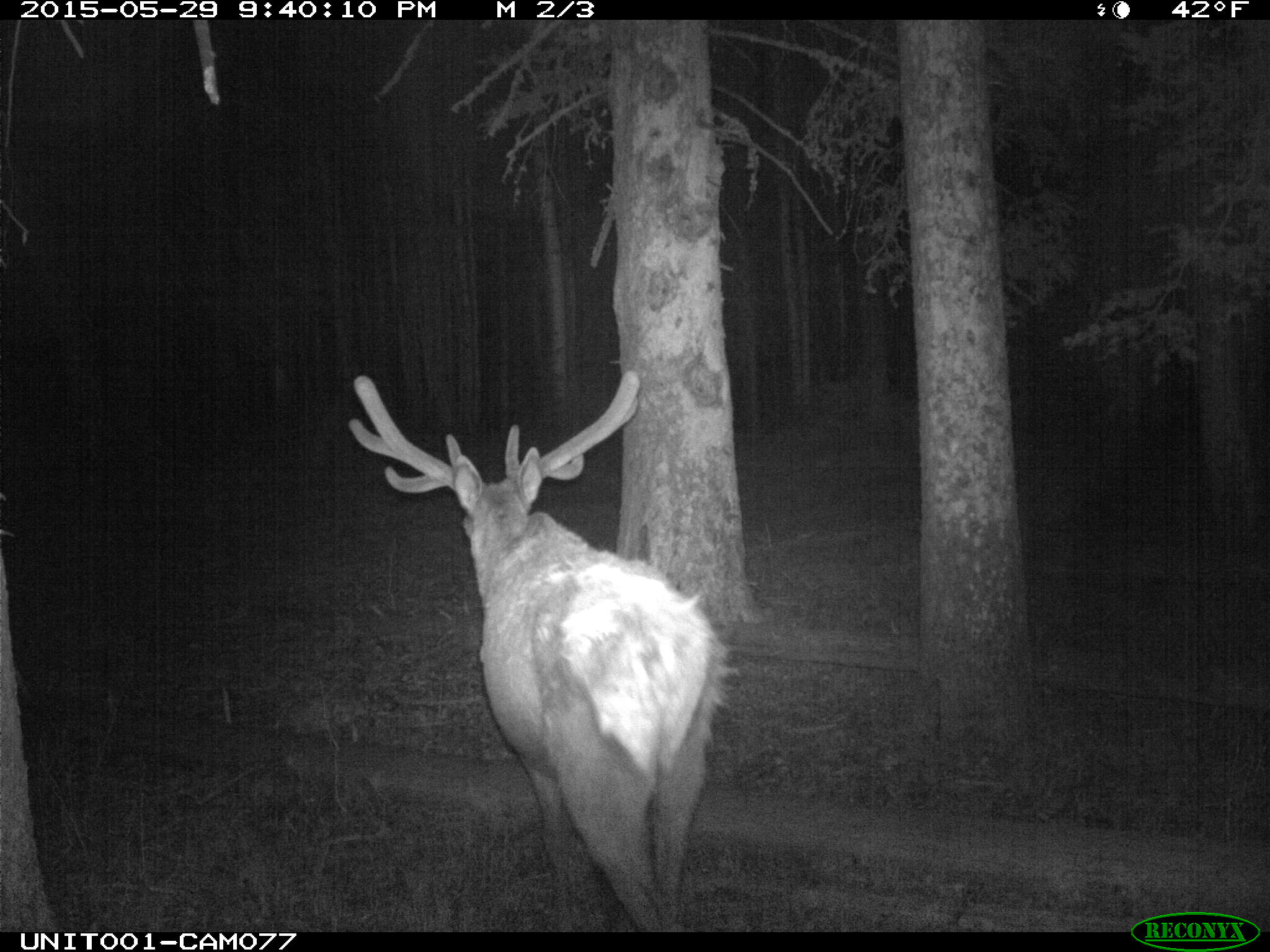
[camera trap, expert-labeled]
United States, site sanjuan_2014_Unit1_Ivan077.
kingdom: Animalia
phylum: Chordata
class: Mammalia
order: Artiodactyla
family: Cervidae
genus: Cervus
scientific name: Cervus elaphus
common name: red deer